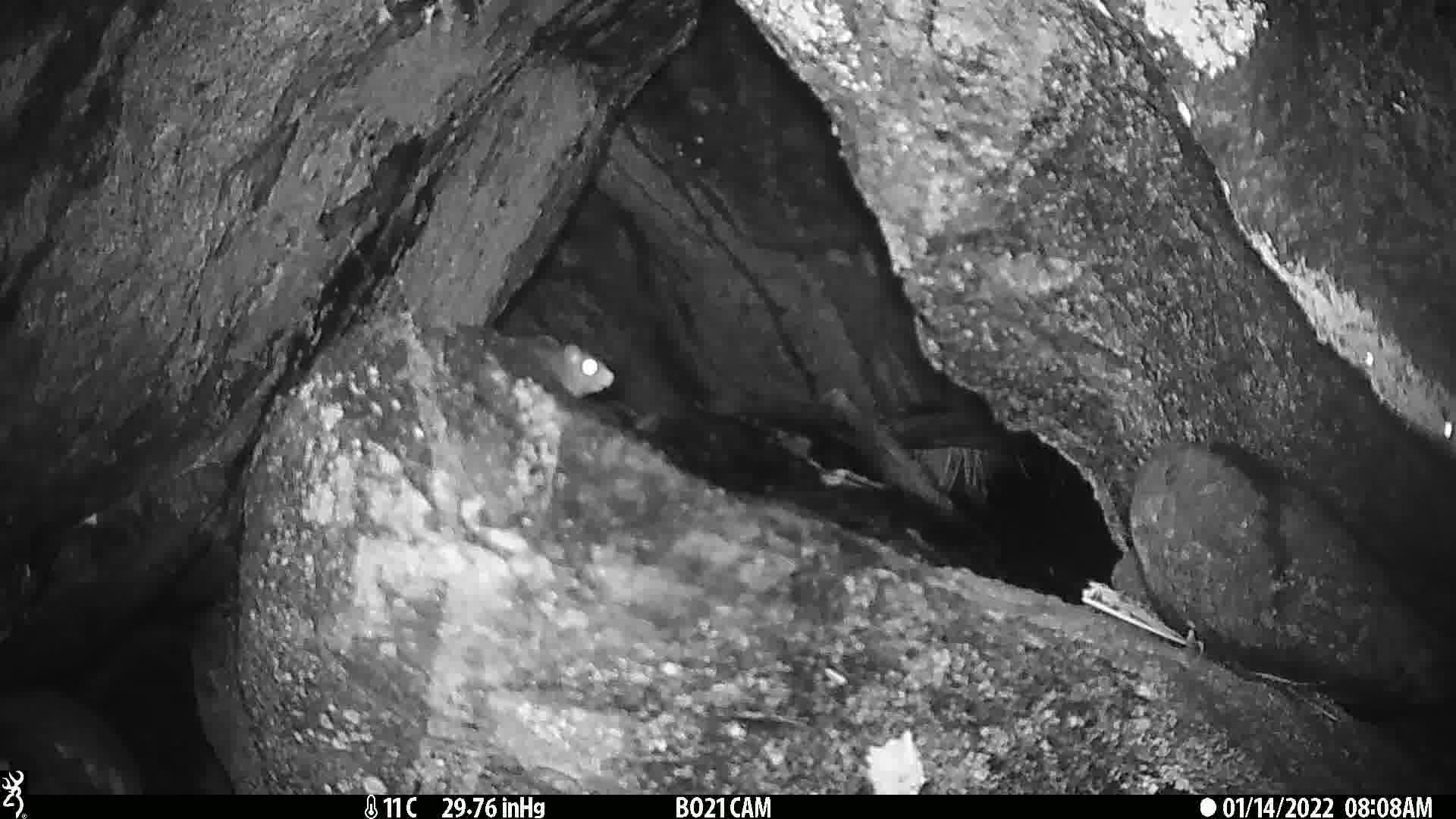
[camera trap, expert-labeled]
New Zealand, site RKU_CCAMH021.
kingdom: Animalia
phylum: Chordata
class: Mammalia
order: Rodentia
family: Muridae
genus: Rattus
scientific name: Rattus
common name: rat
Rat (Rattus).